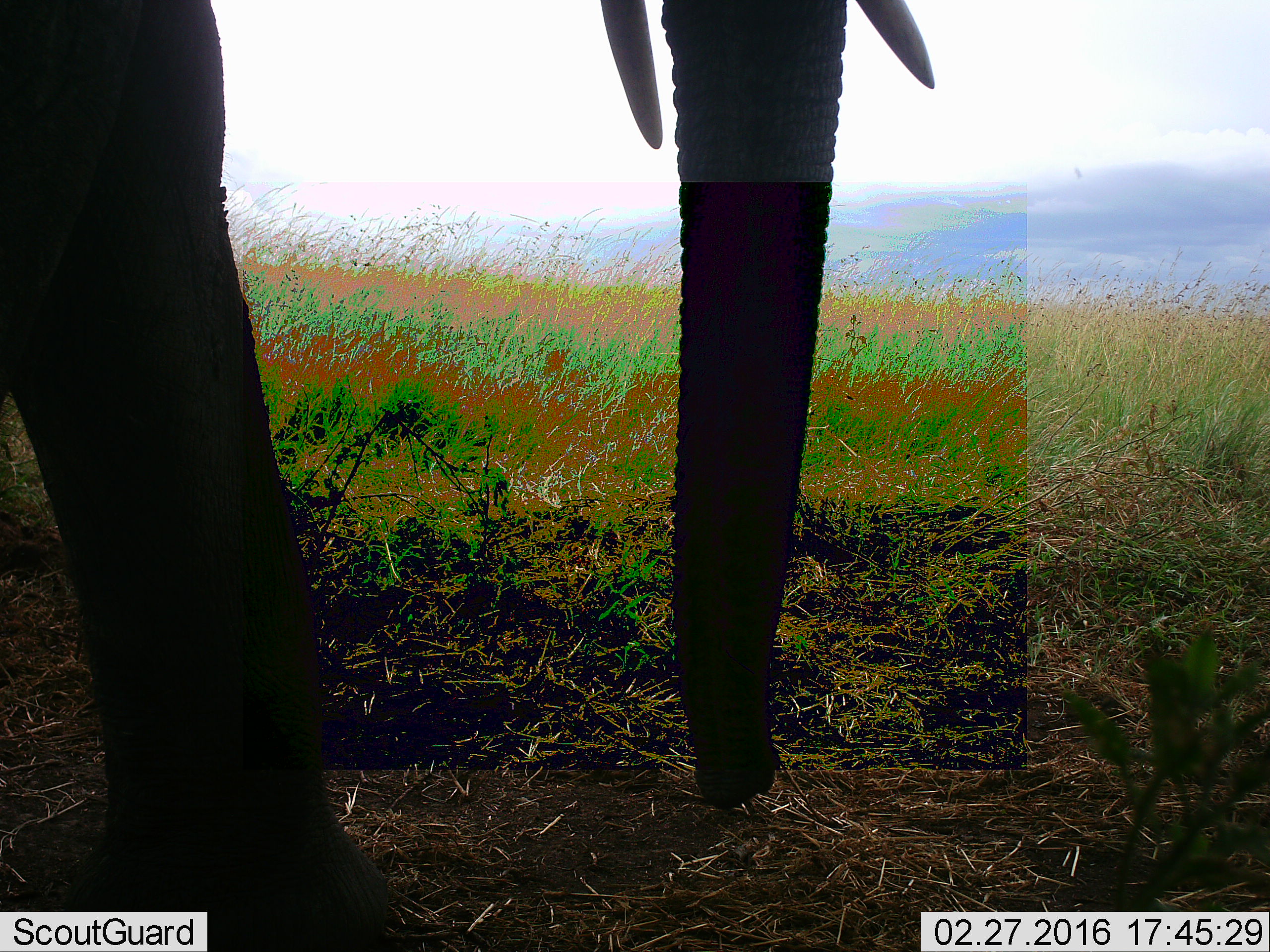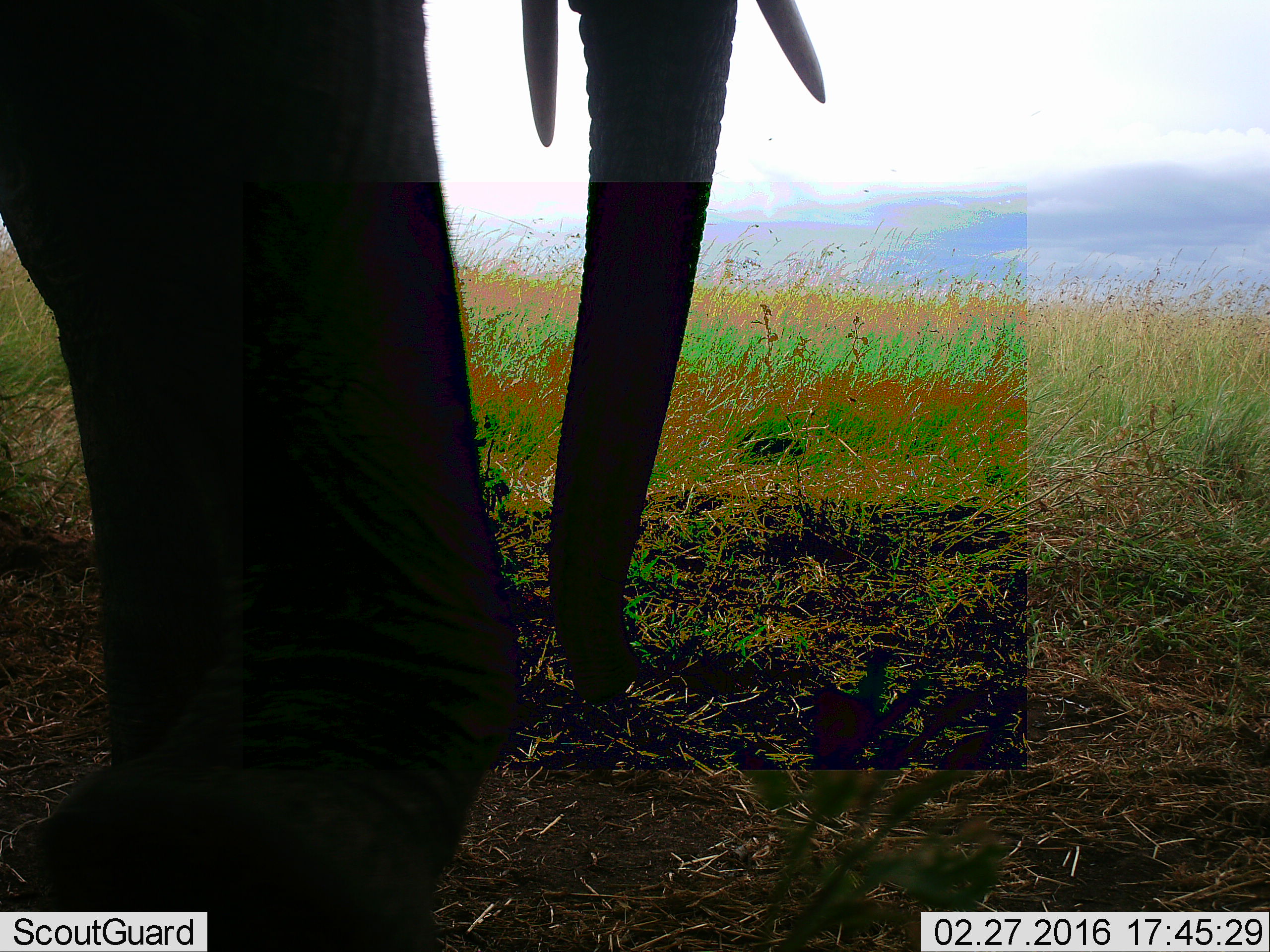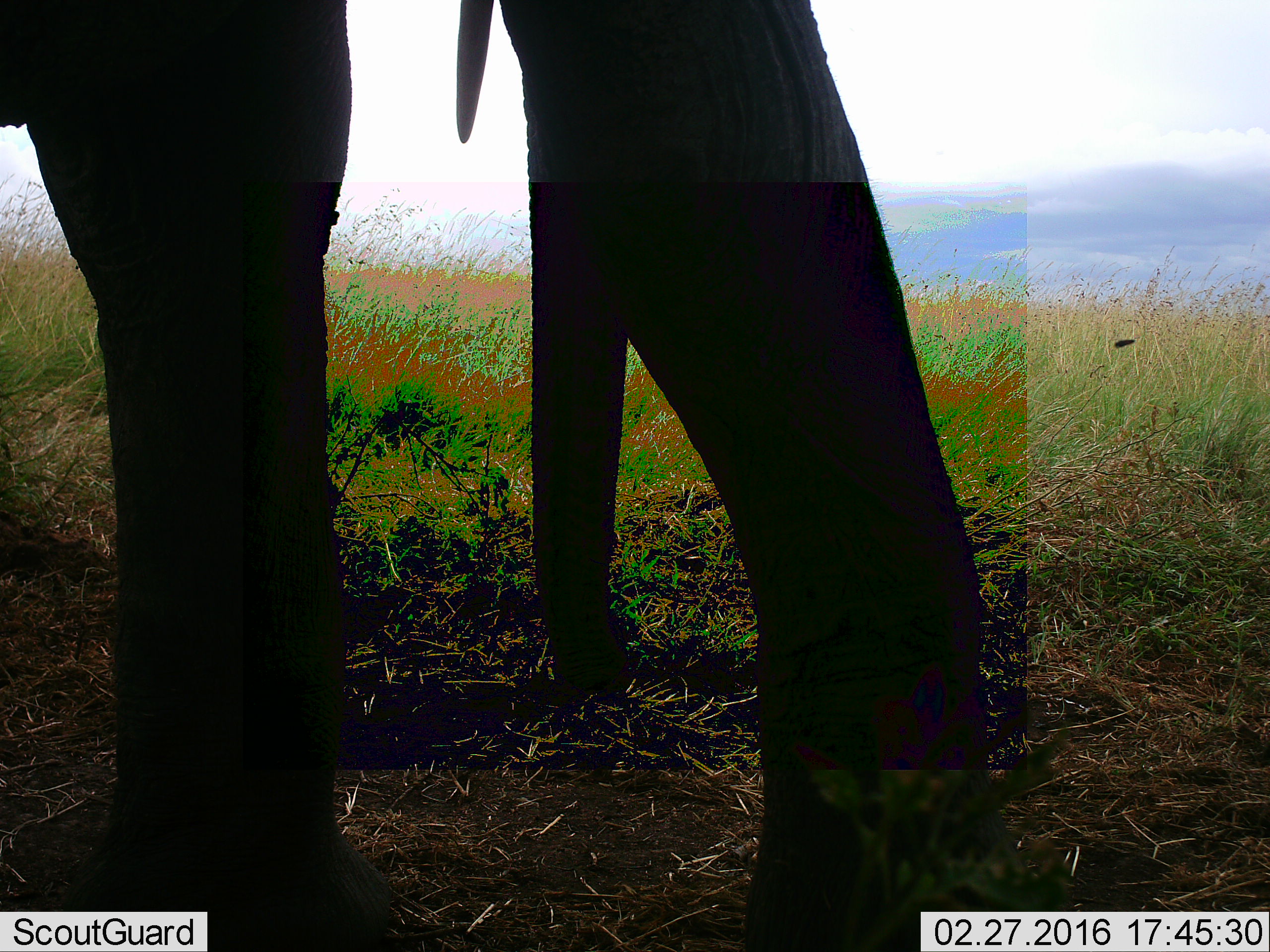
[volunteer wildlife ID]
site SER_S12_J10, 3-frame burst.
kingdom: Animalia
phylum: Chordata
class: Mammalia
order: Proboscidea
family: Elephantidae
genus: Loxodonta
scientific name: Loxodonta africana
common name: african bush elephant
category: elephant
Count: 1.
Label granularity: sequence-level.